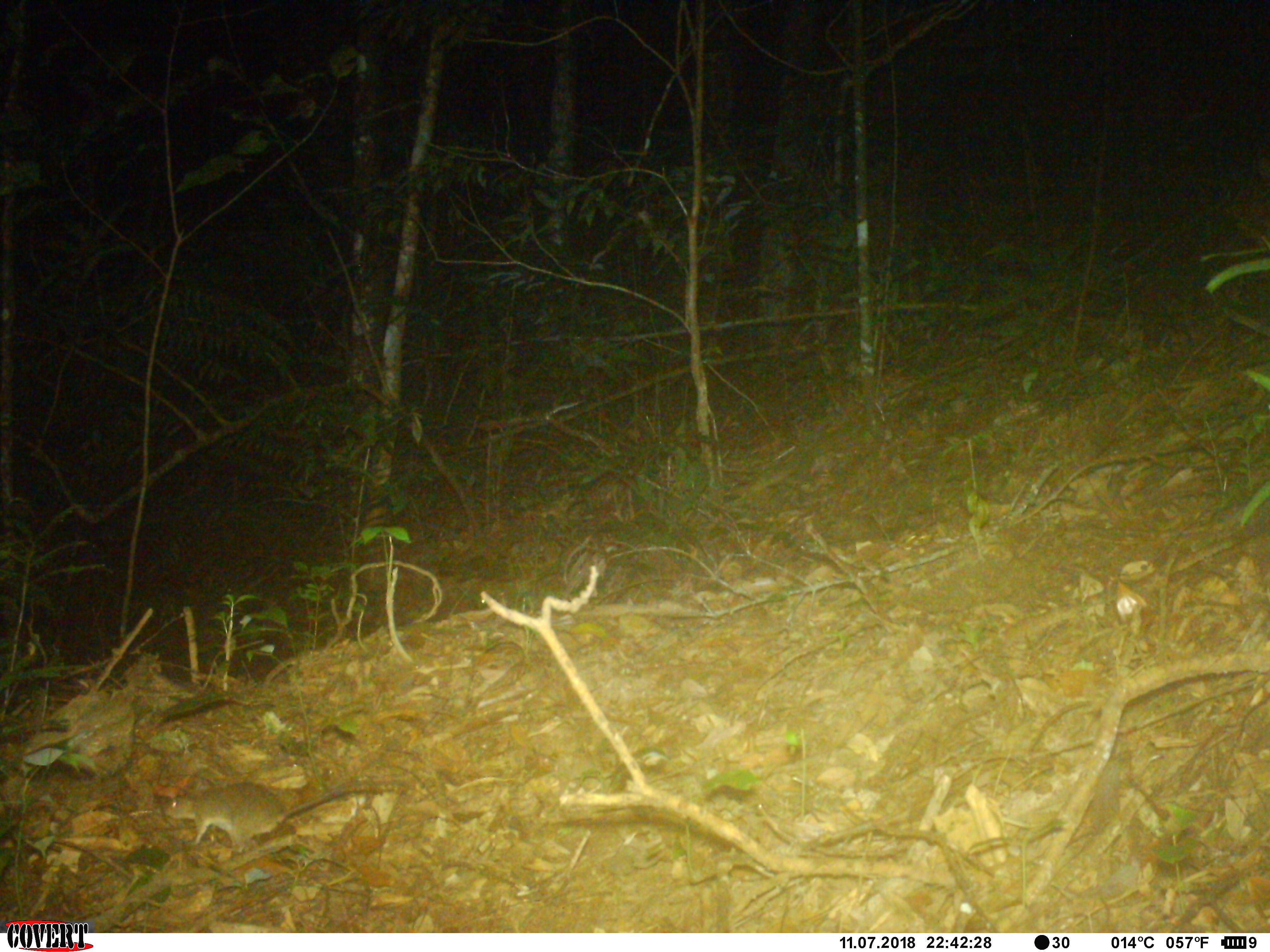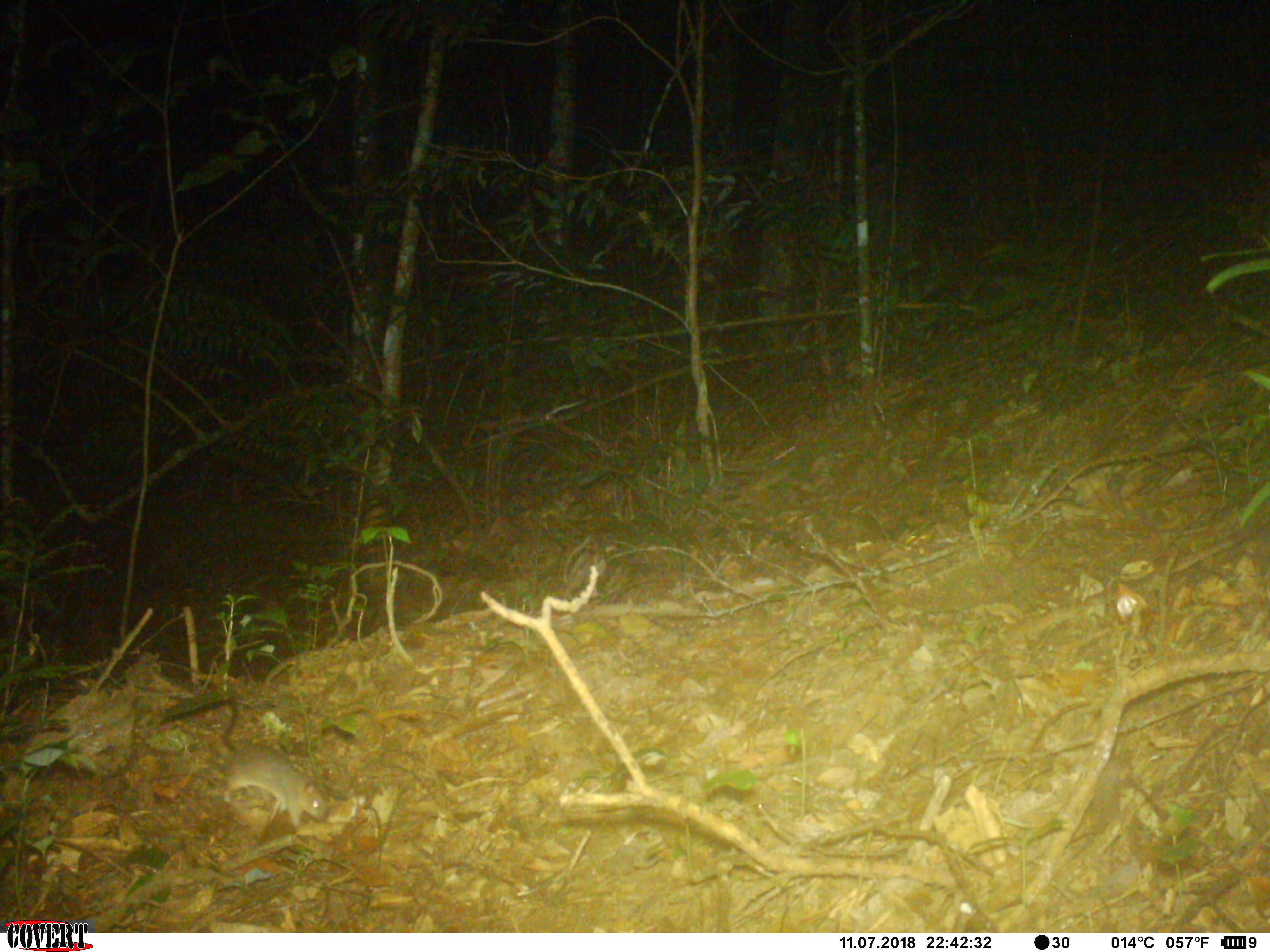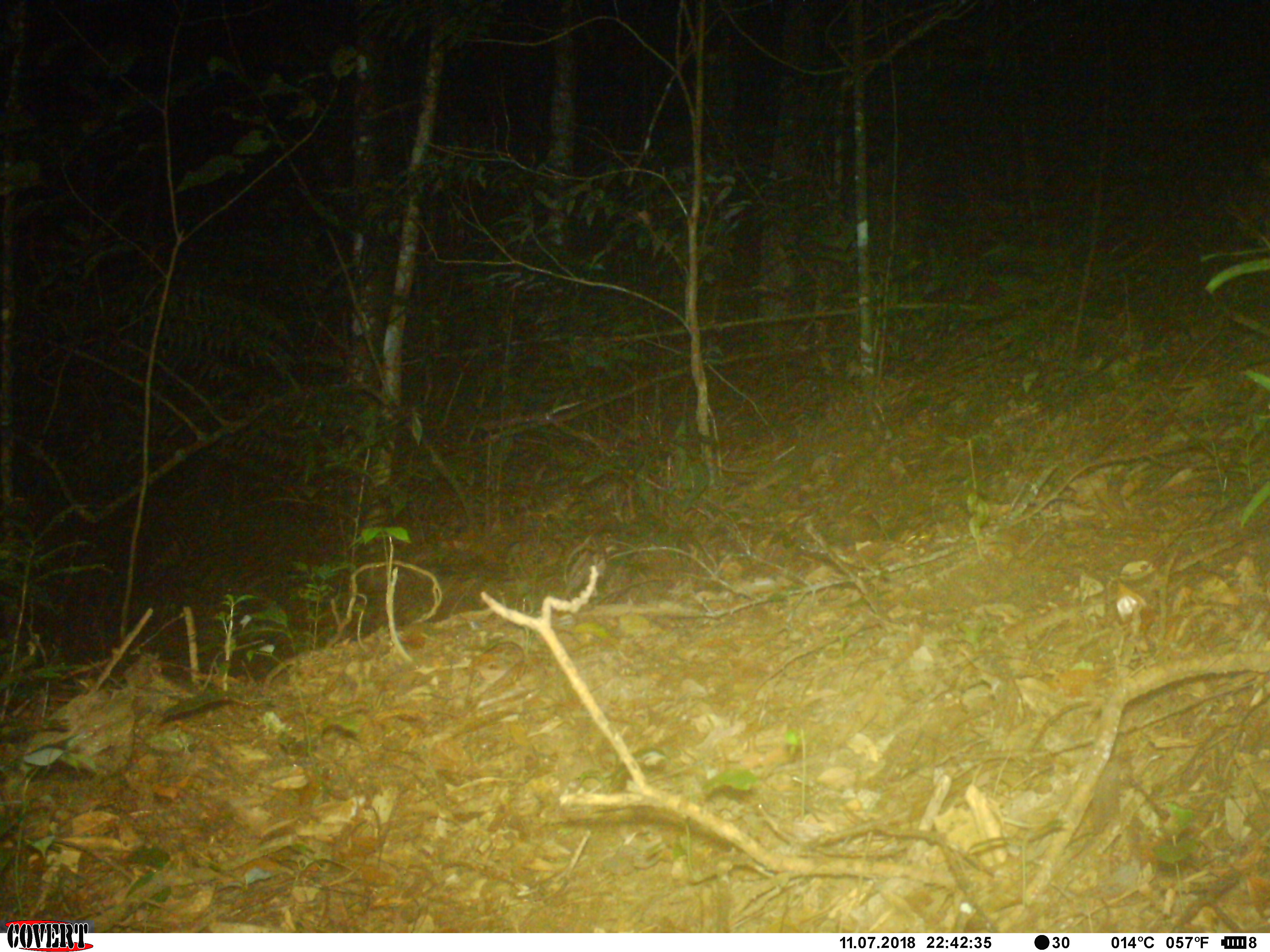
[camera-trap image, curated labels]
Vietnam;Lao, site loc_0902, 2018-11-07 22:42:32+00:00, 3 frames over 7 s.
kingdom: Animalia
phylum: Chordata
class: Mammalia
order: Rodentia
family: Muridae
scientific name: Muridae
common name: old-world mice and rats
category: unidentified murid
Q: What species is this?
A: Unidentified murid (old-world mice and rats) (Muridae).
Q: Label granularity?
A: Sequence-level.